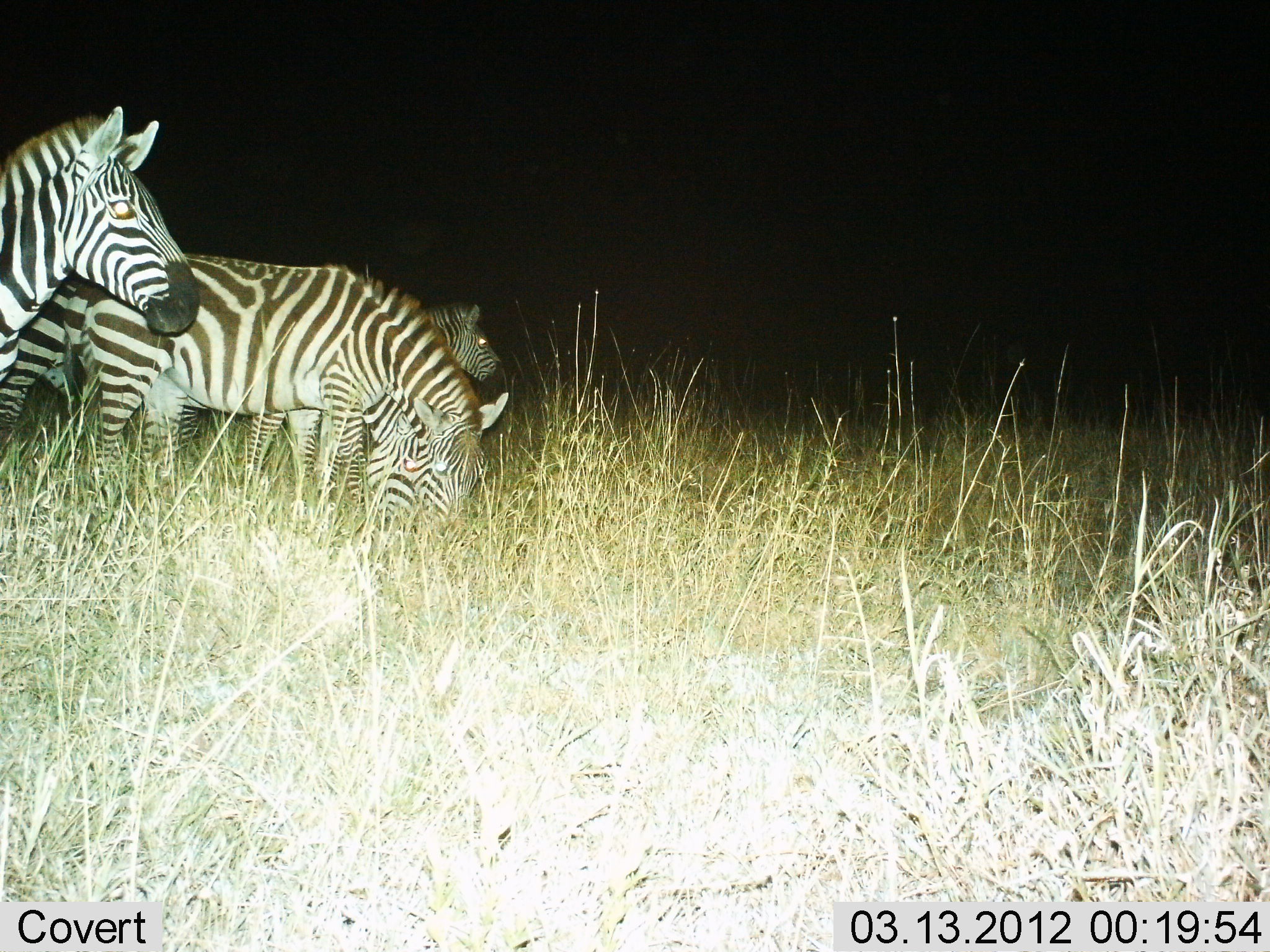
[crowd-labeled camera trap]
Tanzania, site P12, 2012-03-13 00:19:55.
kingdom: Animalia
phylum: Chordata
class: Mammalia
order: Perissodactyla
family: Equidae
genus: Equus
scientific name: Equus quagga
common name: plains zebra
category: zebra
Zebra (plains zebra) (Equus quagga), count 4. Behavior (volunteer vote fractions): standing 80%, resting 0%, moving 10%, interacting 0%. Young present (vote fraction): 0%. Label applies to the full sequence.